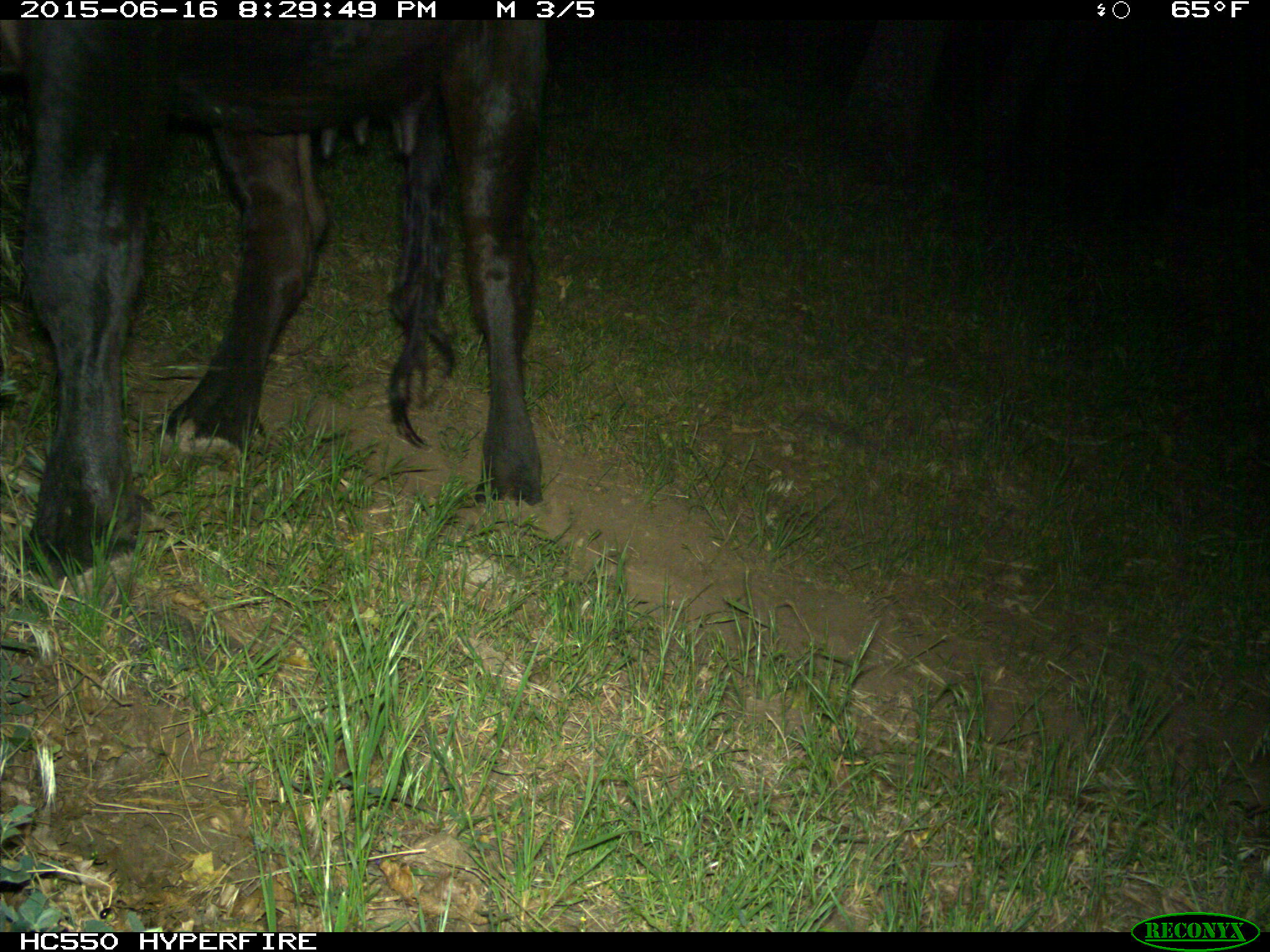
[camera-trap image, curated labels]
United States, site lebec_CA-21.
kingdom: Animalia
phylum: Chordata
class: Mammalia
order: Artiodactyla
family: Bovidae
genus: Bos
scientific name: Bos taurus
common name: domestic cow